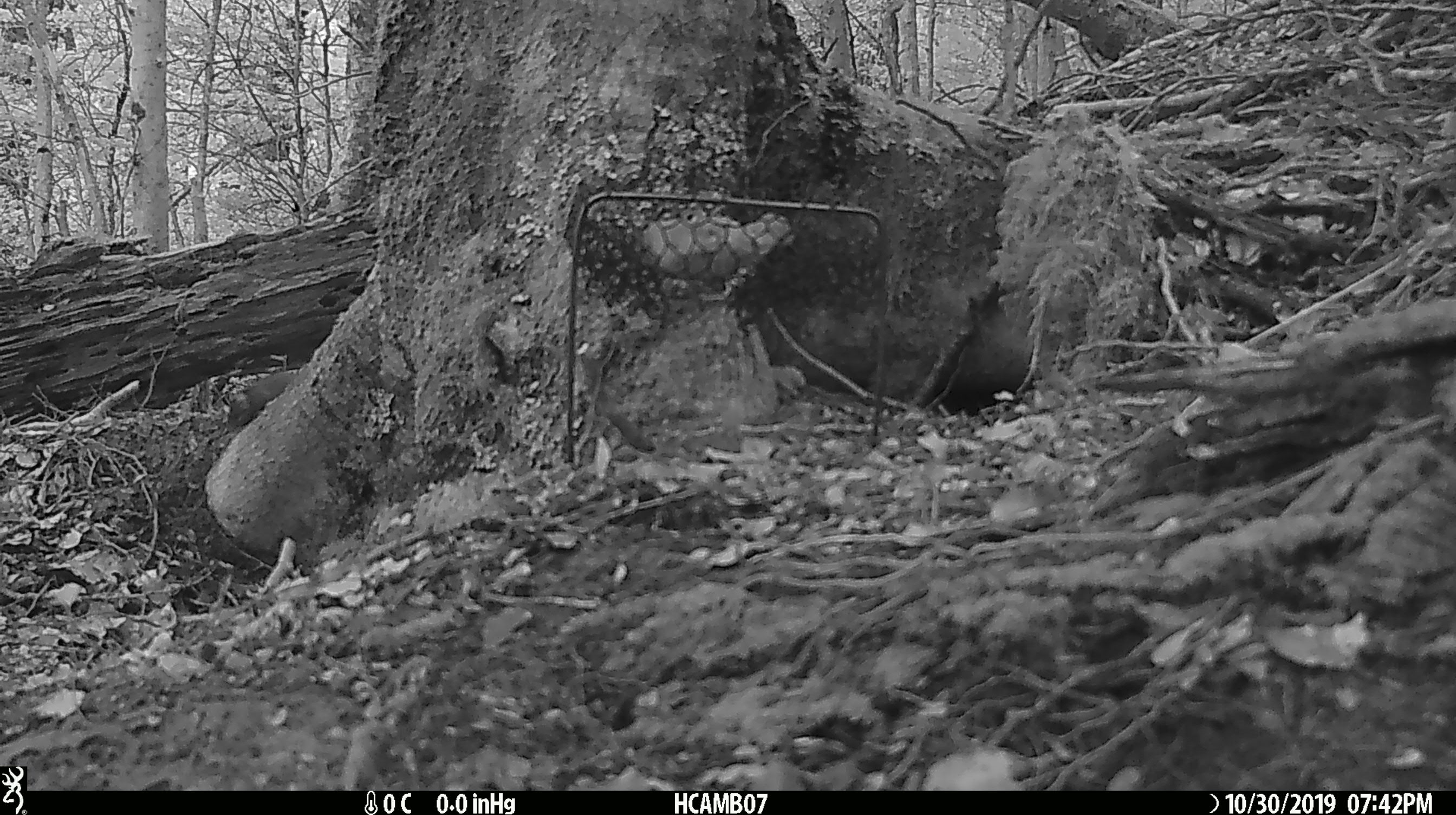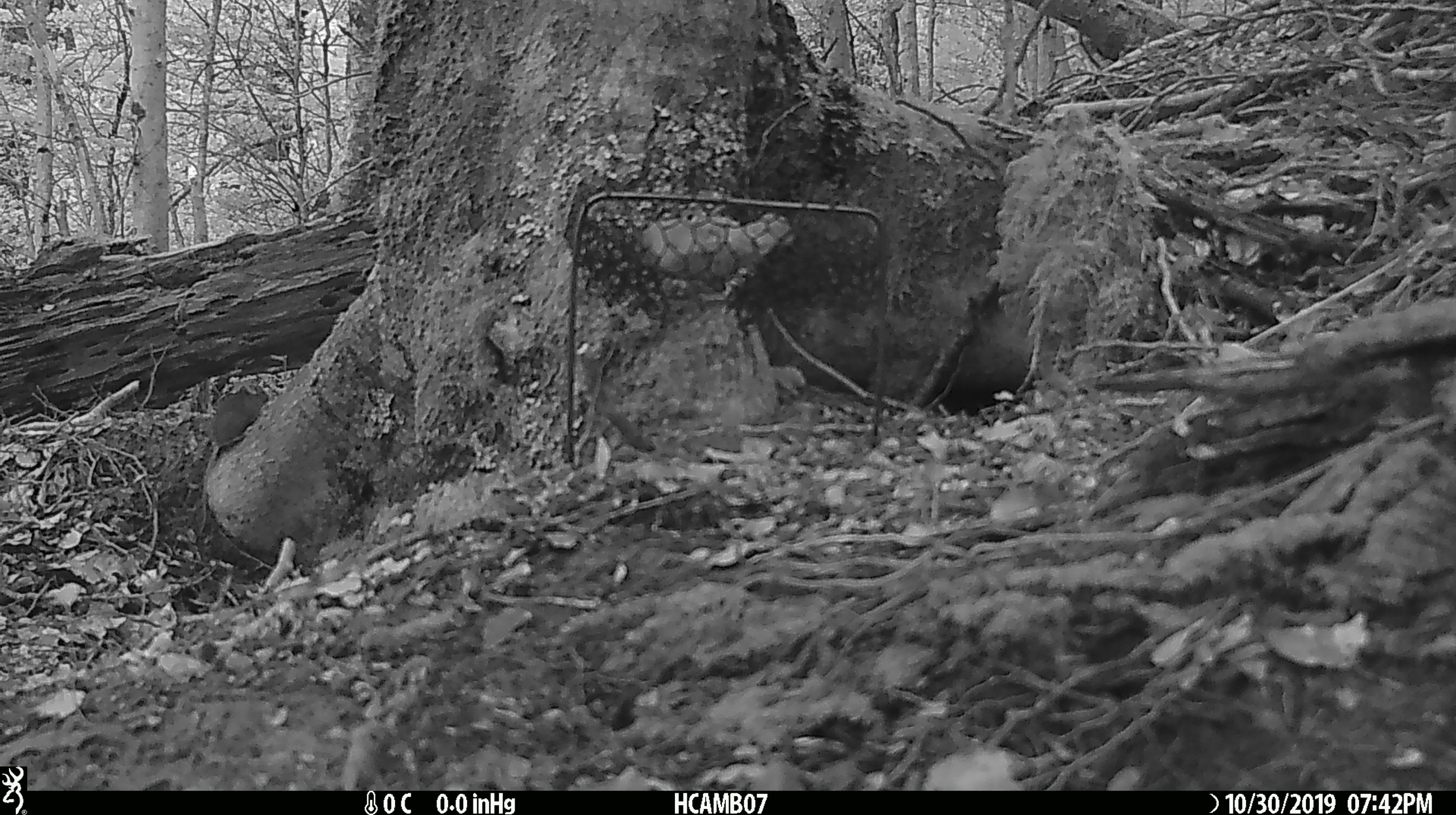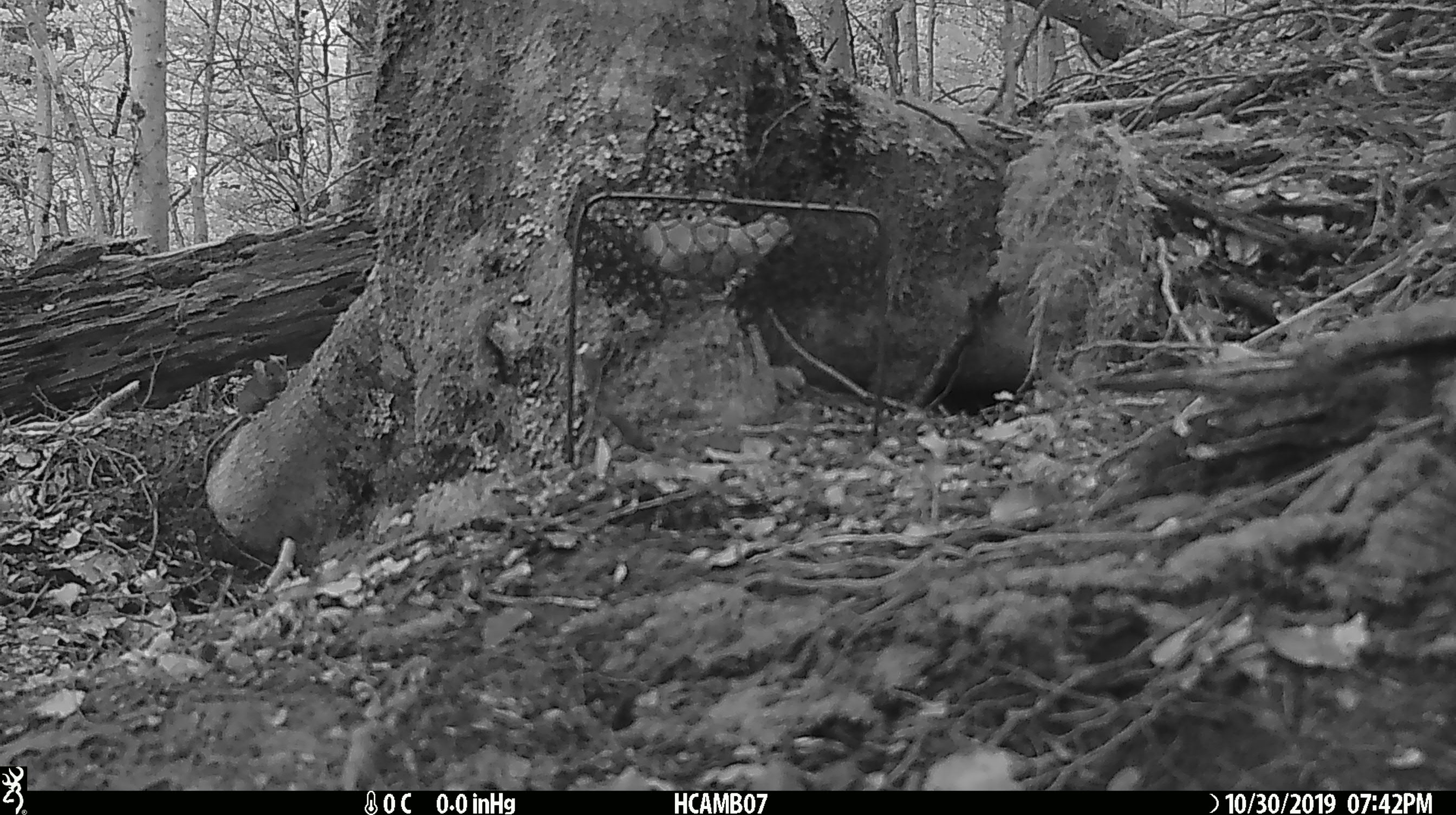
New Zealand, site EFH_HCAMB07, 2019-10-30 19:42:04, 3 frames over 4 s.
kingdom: Animalia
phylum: Chordata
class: Mammalia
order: Rodentia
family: Muridae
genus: Mus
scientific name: Mus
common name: mouse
Mouse (Mus).